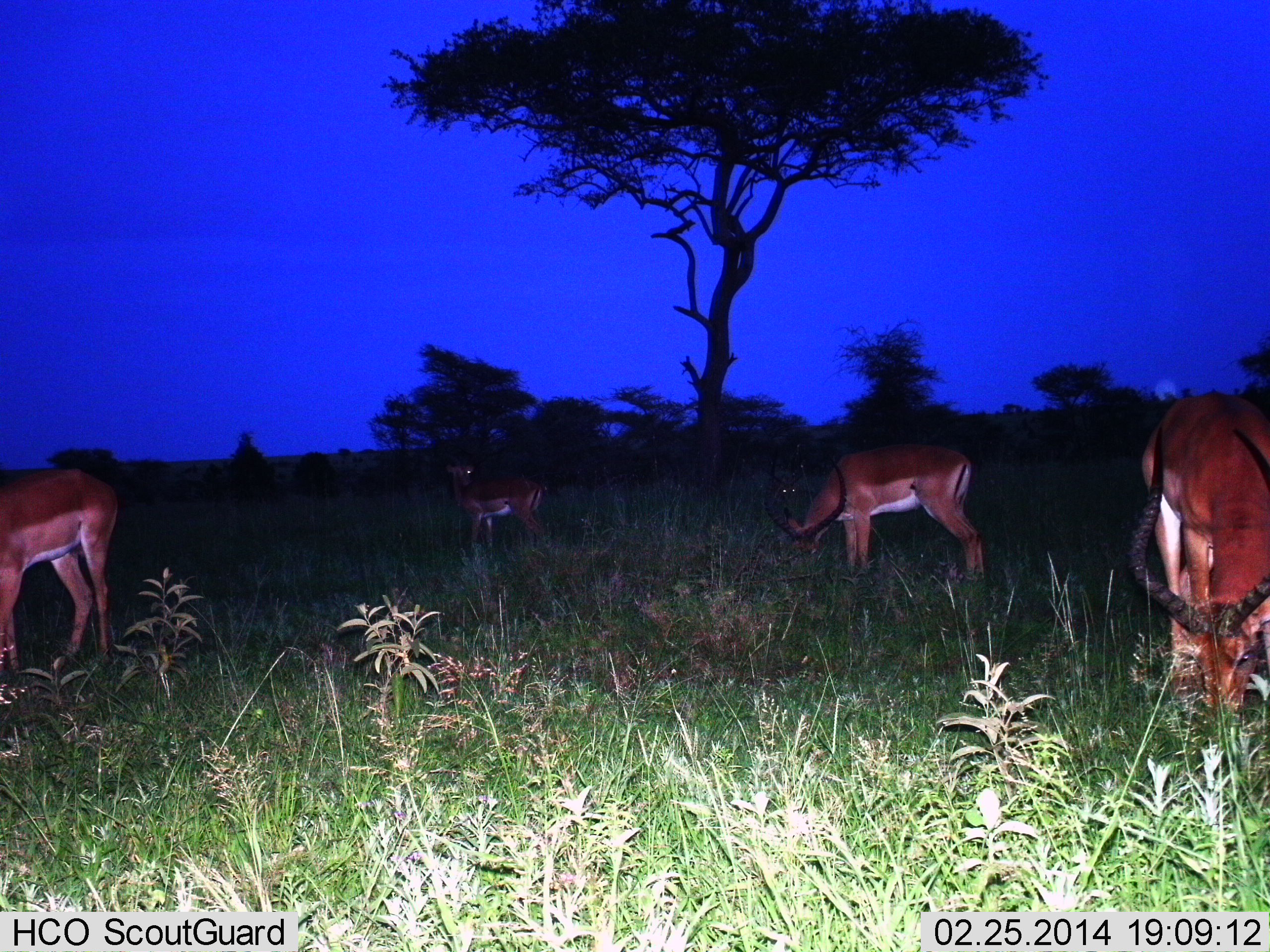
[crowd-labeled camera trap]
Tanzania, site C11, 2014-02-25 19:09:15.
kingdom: Animalia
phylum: Chordata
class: Mammalia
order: Artiodactyla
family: Bovidae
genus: Aepyceros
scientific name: Aepyceros melampus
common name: impala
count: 5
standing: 70%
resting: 0%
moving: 0%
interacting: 0%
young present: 0%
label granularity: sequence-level